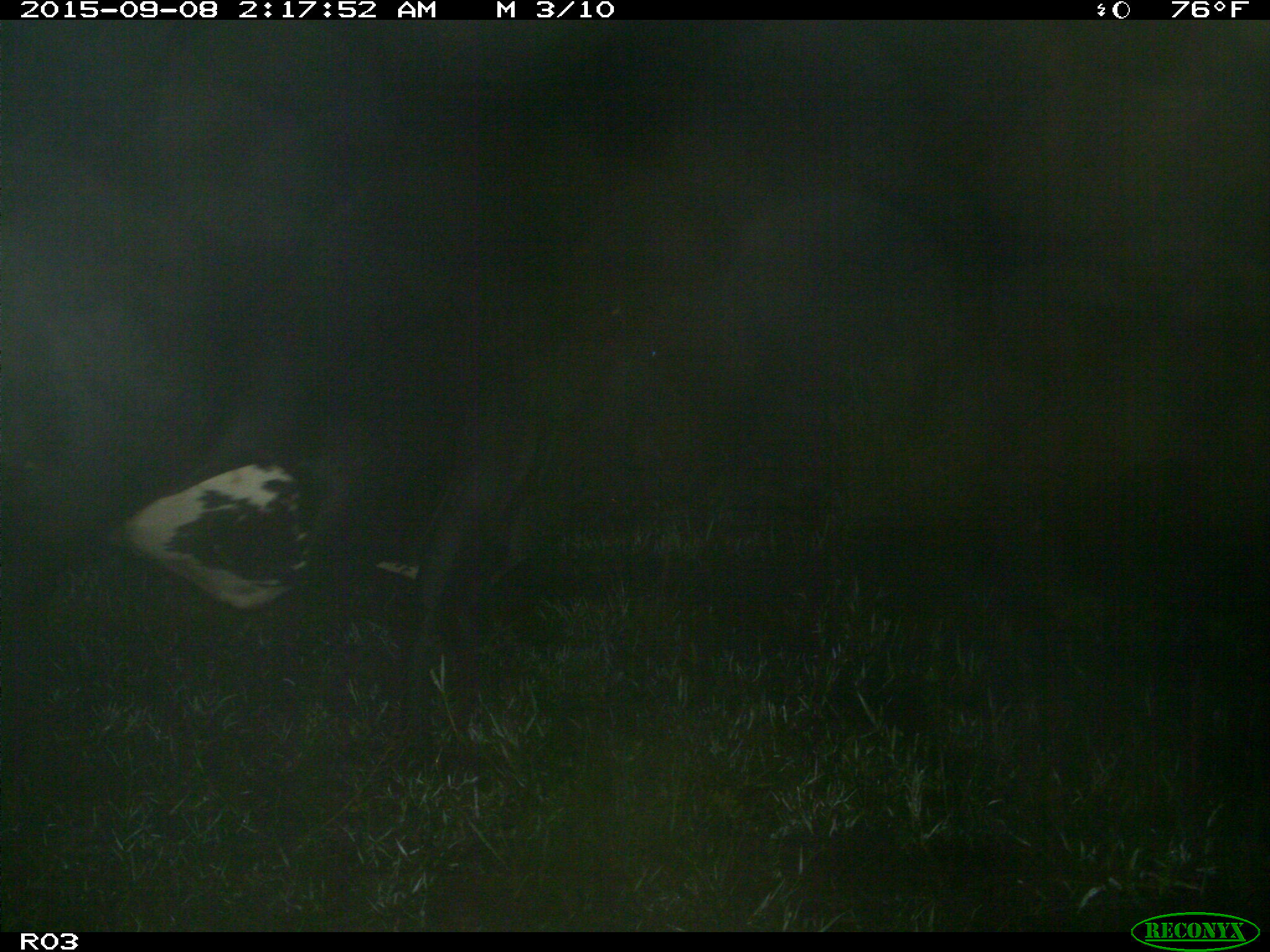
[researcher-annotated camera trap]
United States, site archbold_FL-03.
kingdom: Animalia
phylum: Chordata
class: Mammalia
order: Artiodactyla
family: Bovidae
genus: Bos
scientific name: Bos taurus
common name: domestic cow